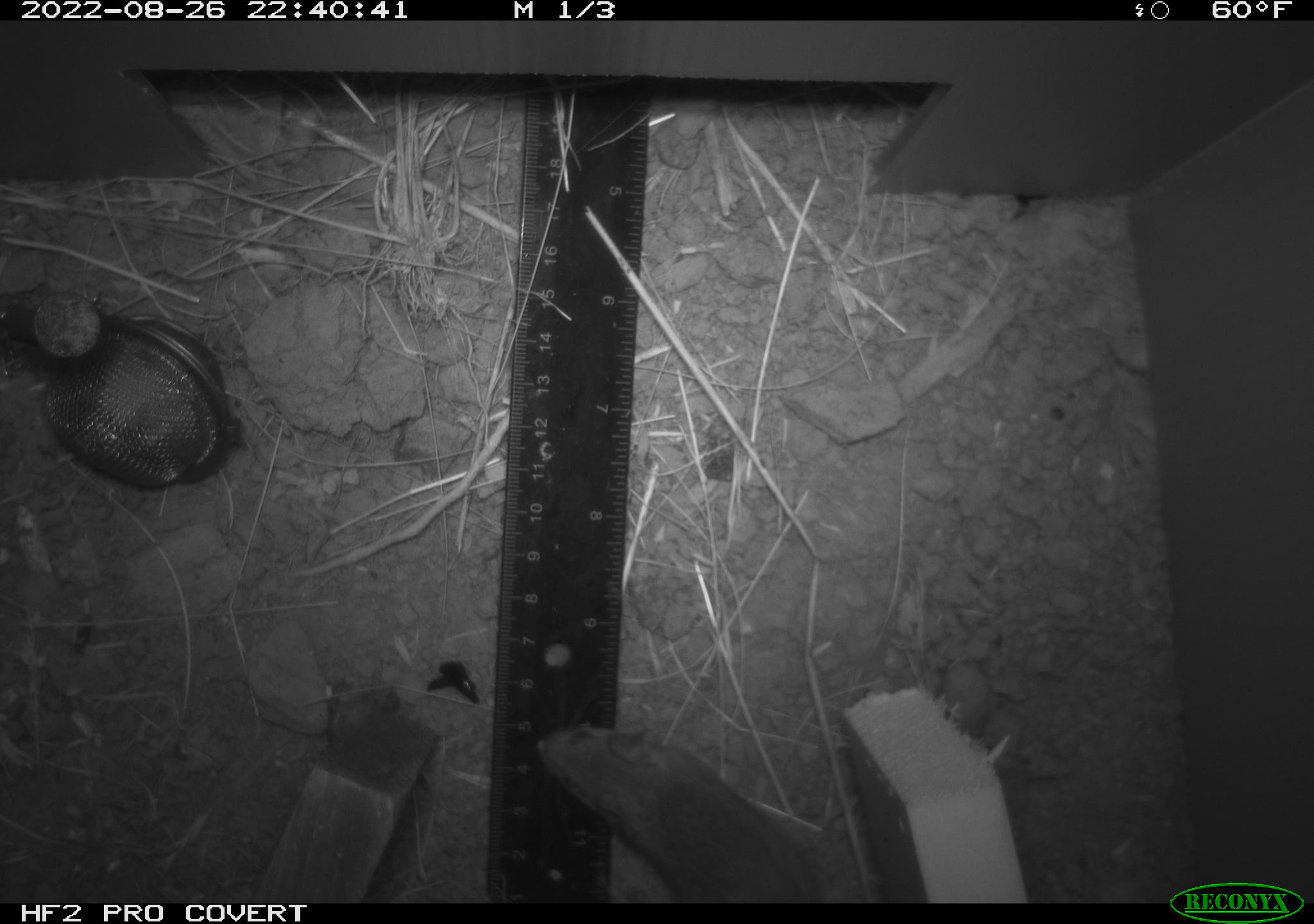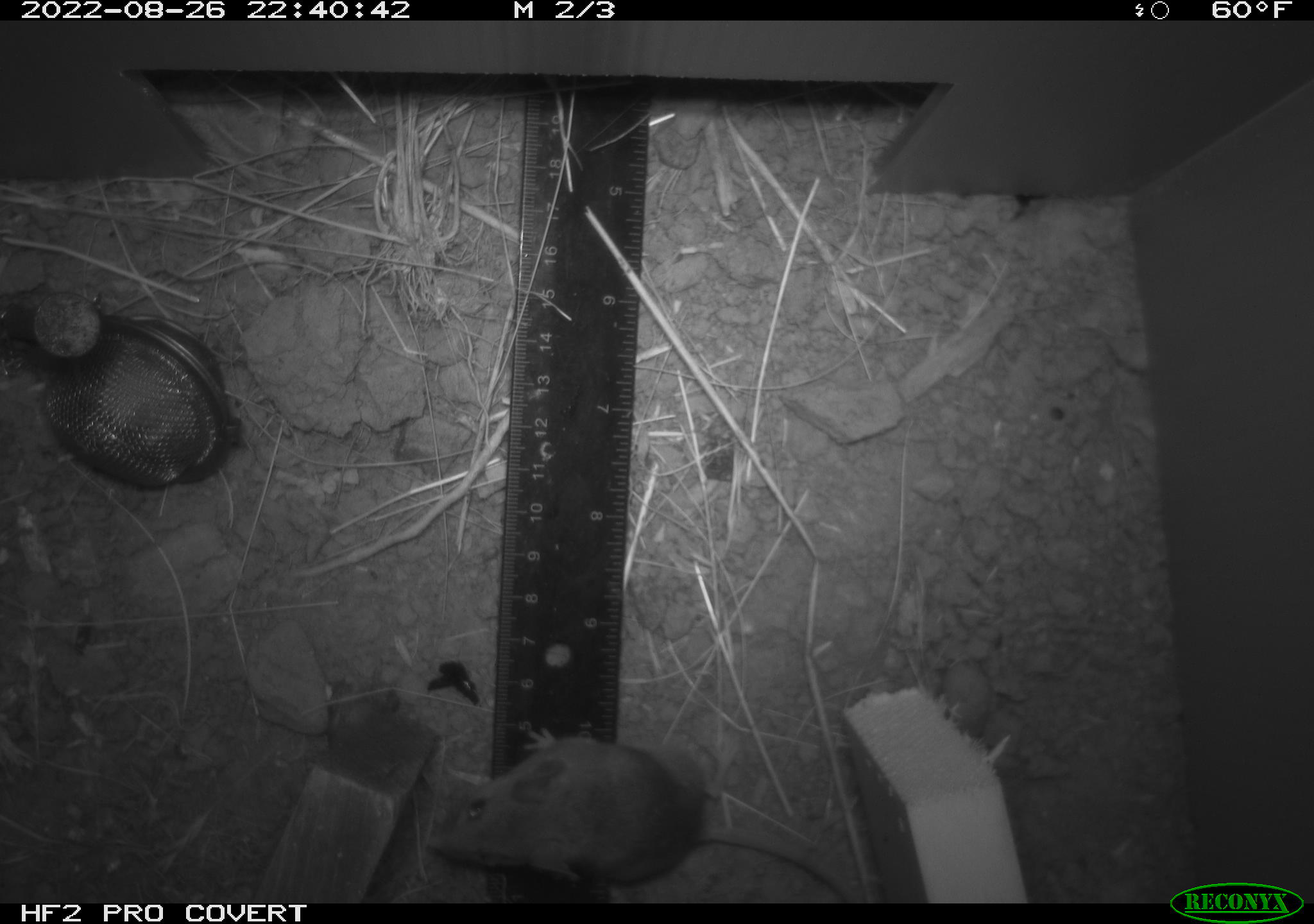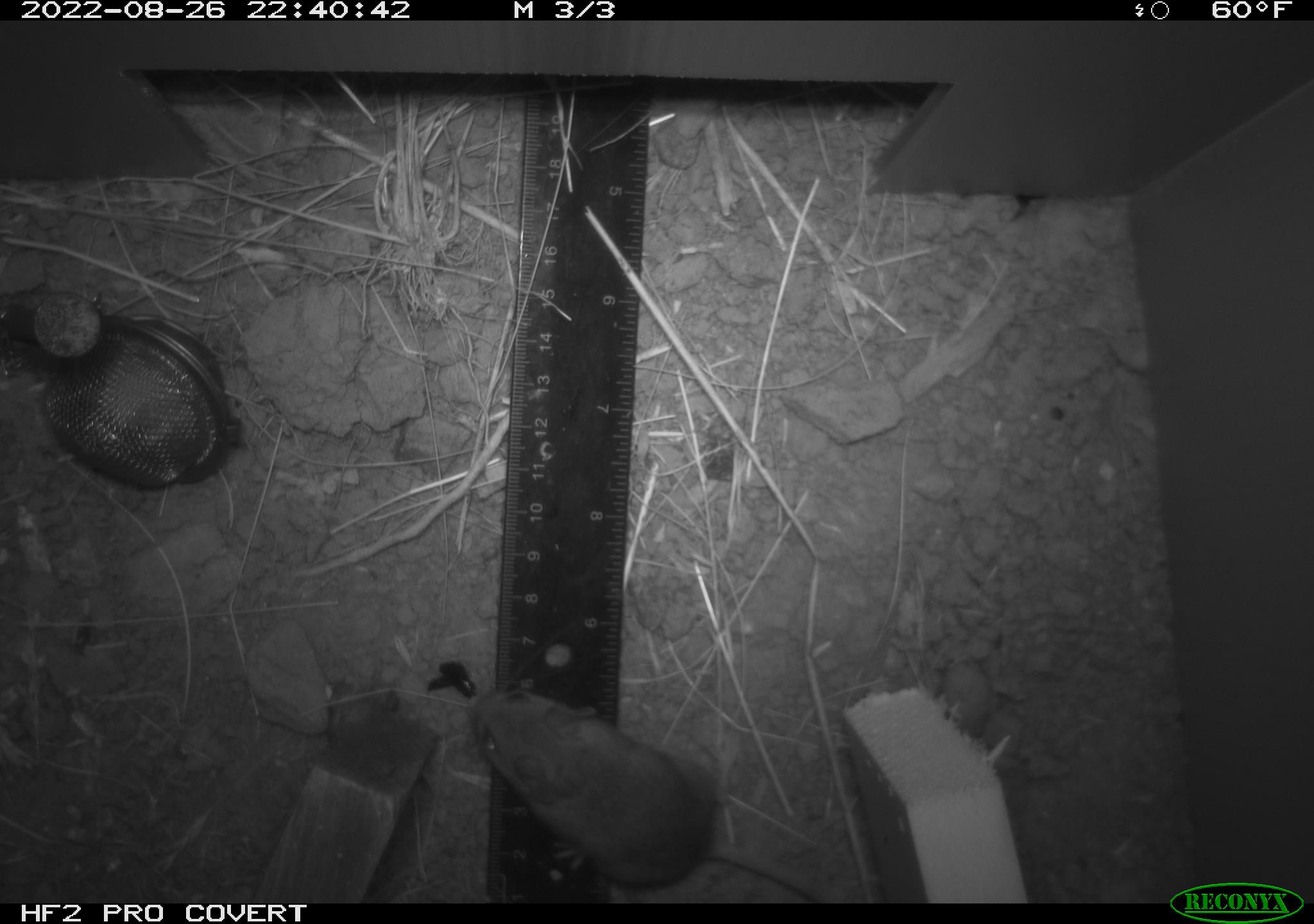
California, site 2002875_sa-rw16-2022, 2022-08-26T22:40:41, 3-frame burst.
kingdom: Animalia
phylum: Chordata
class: Mammalia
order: Rodentia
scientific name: Rodentia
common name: rodent